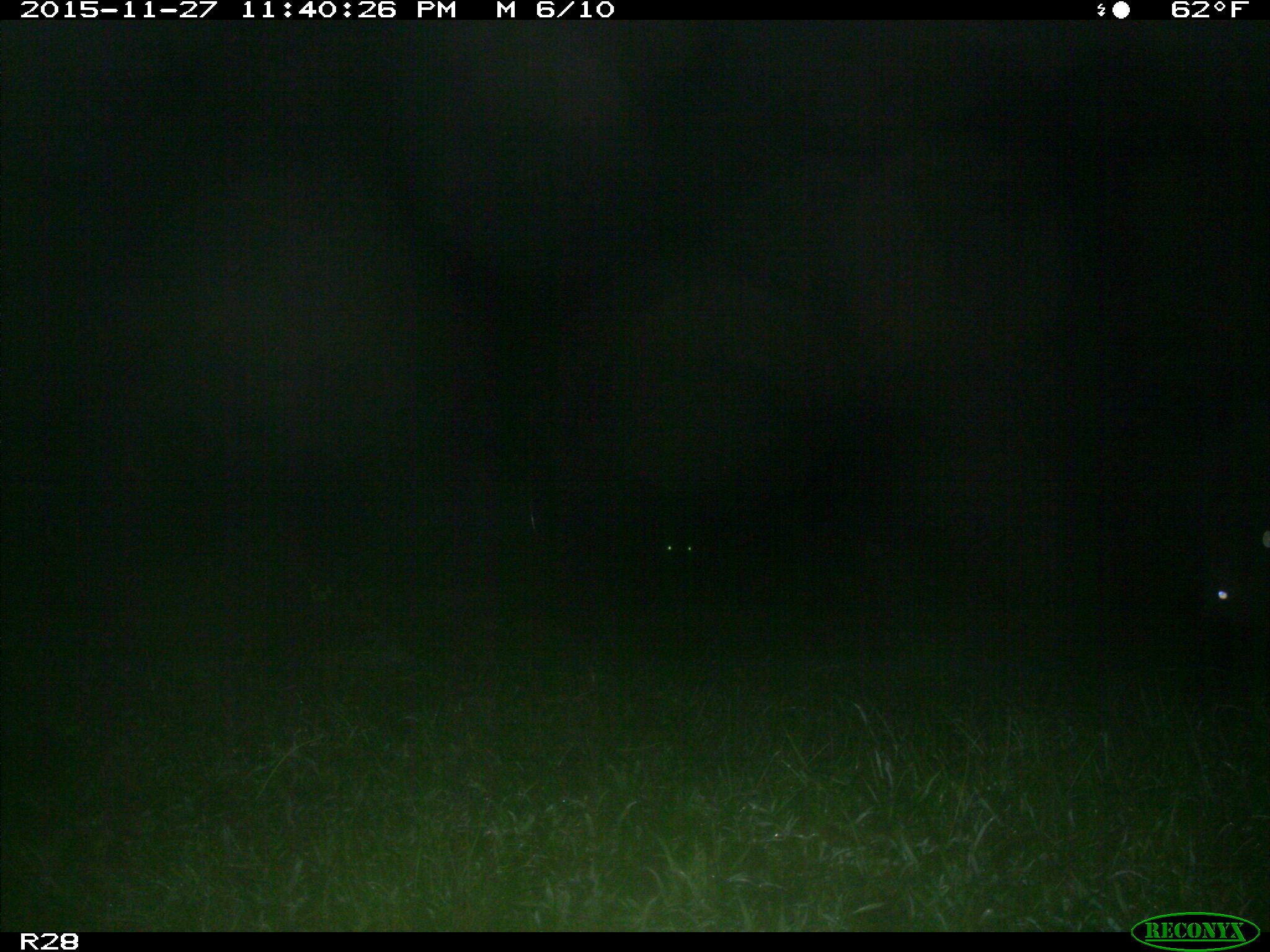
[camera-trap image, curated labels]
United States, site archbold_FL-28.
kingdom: Animalia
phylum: Chordata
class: Mammalia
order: Artiodactyla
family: Suidae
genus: Sus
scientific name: Sus scrofa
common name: wild boar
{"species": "Sus scrofa (wild boar)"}